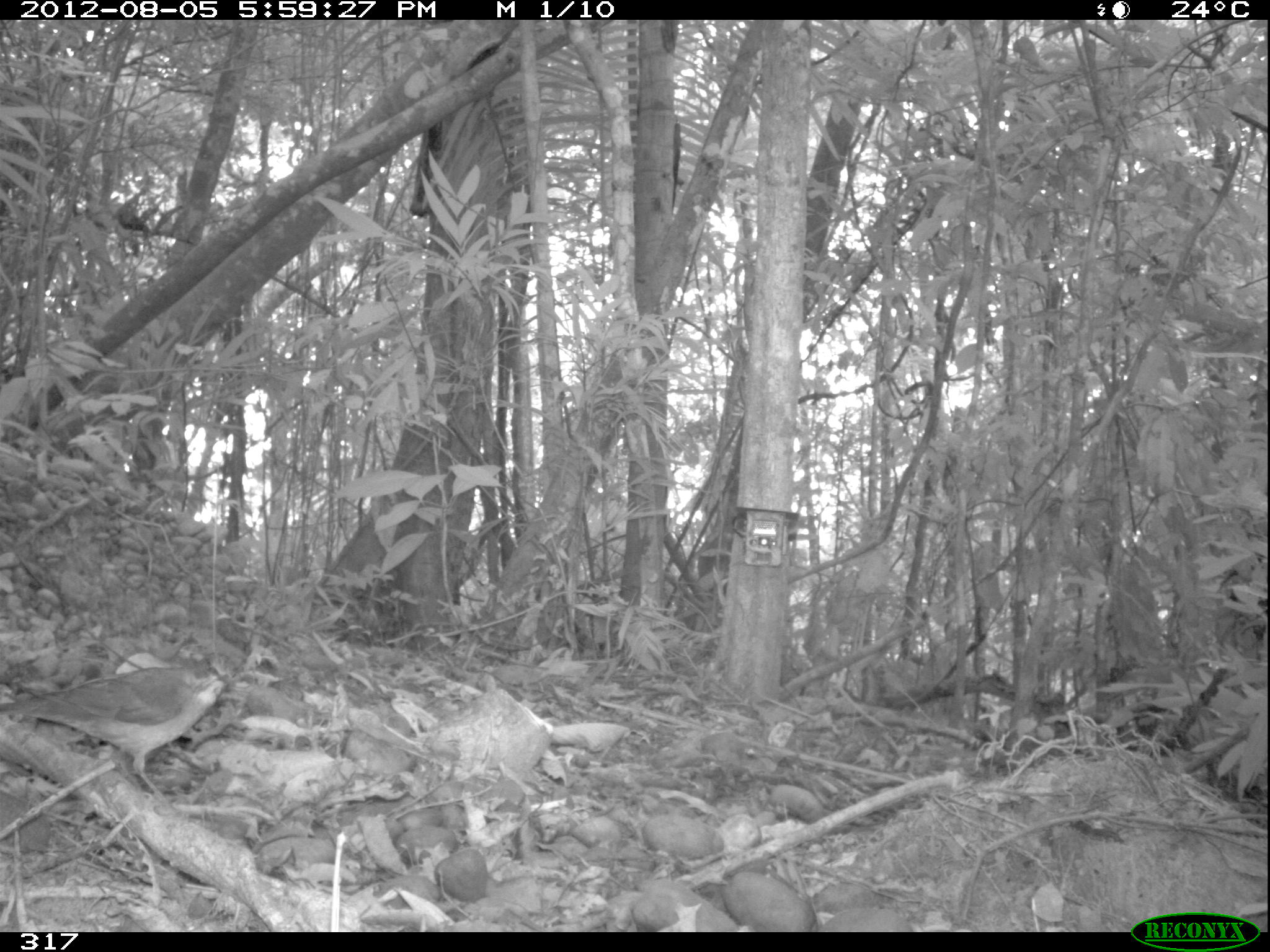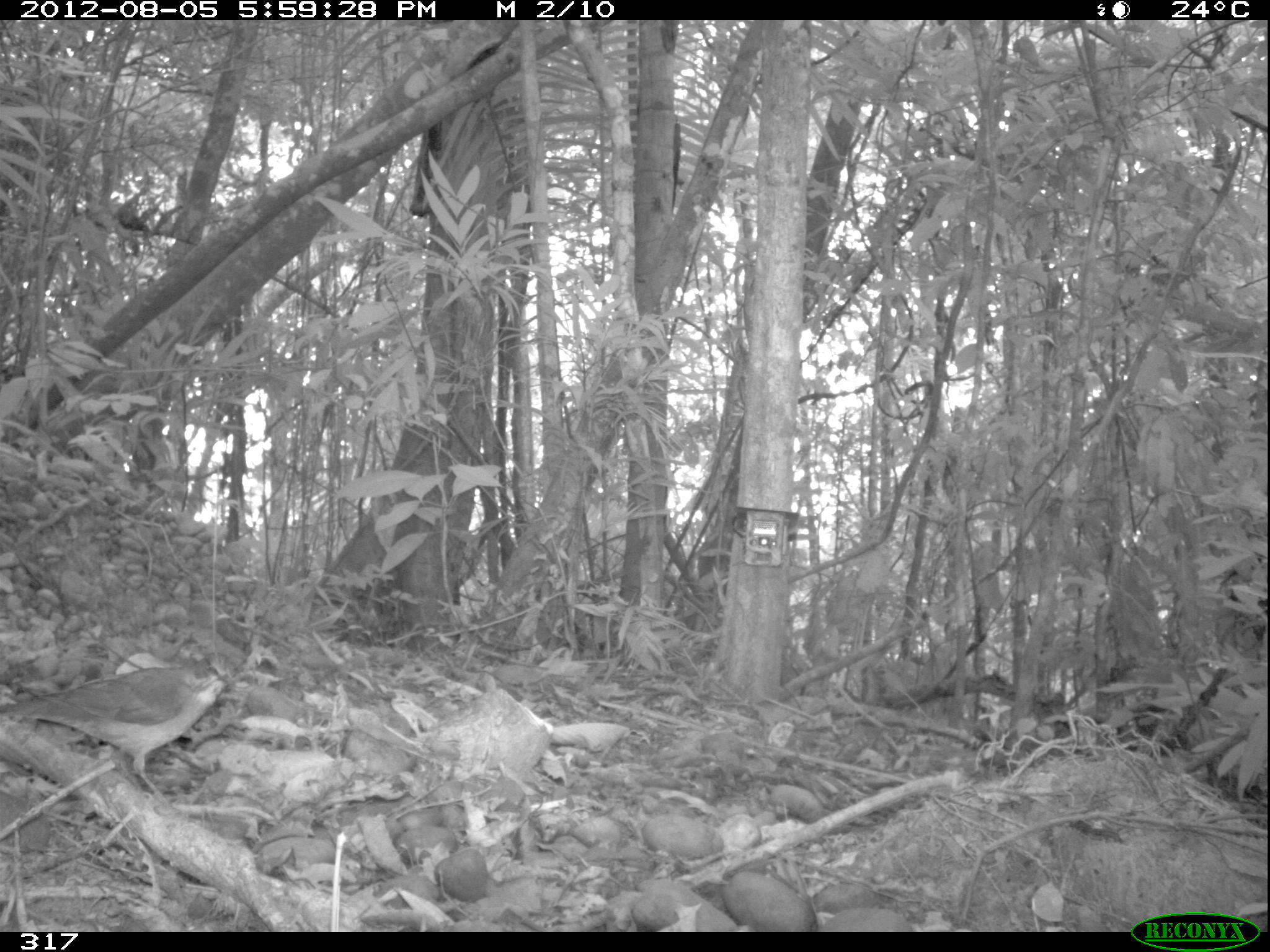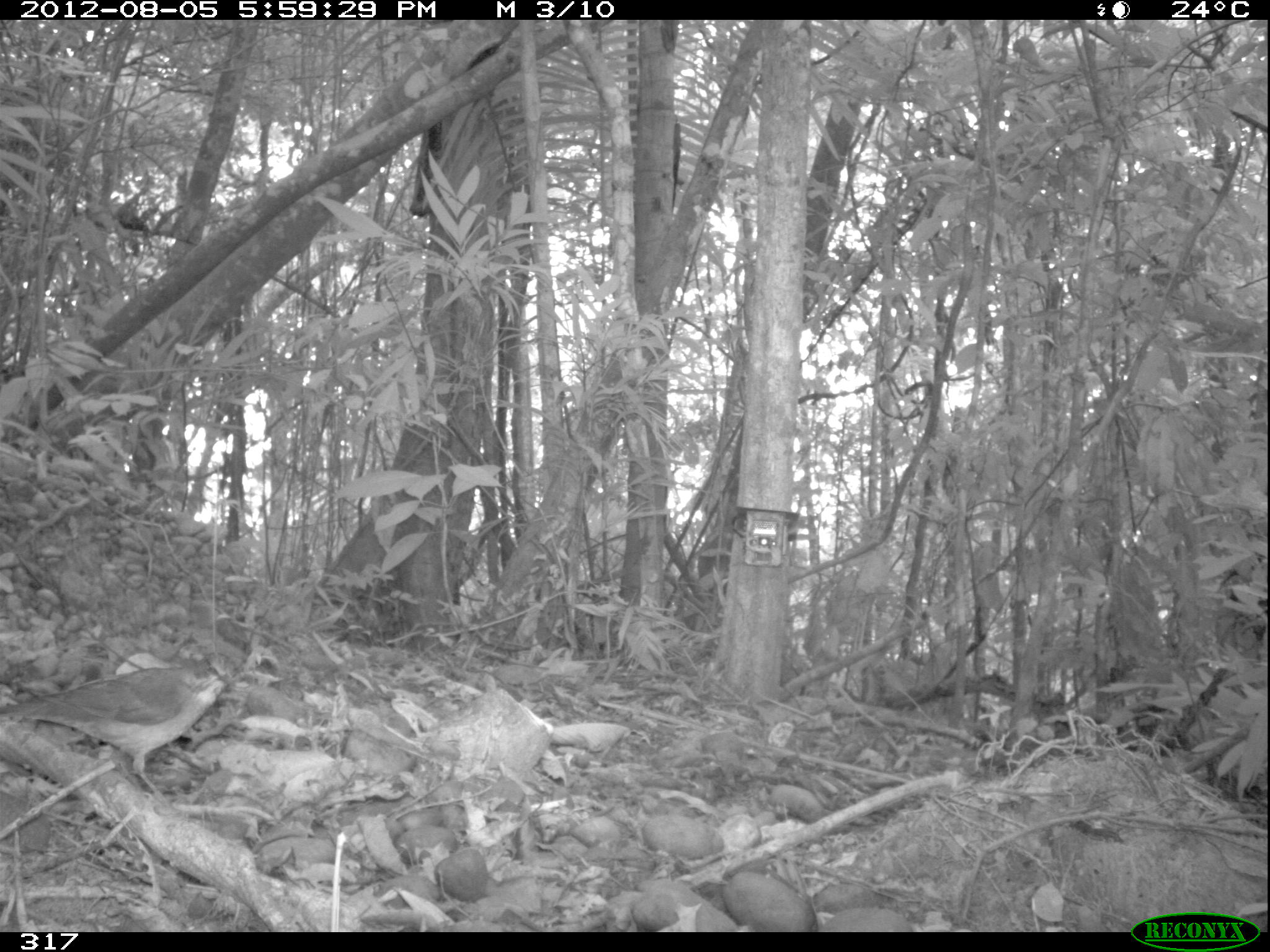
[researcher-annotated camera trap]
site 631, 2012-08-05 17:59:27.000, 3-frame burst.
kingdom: Animalia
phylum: Chordata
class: Aves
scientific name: Aves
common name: bird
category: unknown bird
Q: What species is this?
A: Unknown bird (bird) (Aves).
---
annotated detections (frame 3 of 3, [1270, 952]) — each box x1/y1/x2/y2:
unknown bird: 0/651/237/807